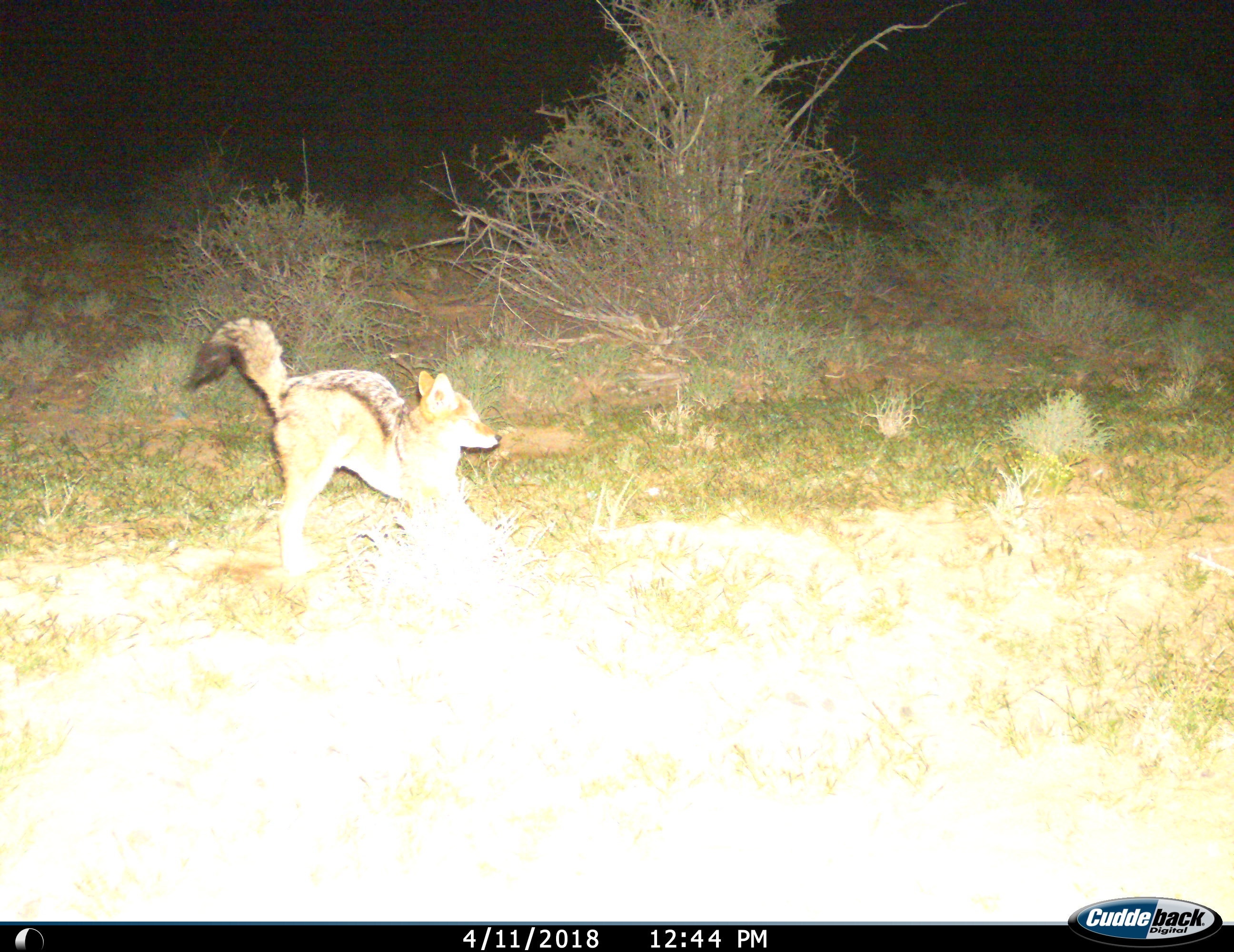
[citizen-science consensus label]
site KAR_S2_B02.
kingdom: Animalia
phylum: Chordata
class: Mammalia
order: Carnivora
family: Canidae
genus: Lupulella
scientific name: Lupulella mesomelas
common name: black-backed jackal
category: jackalblackbacked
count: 1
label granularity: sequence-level